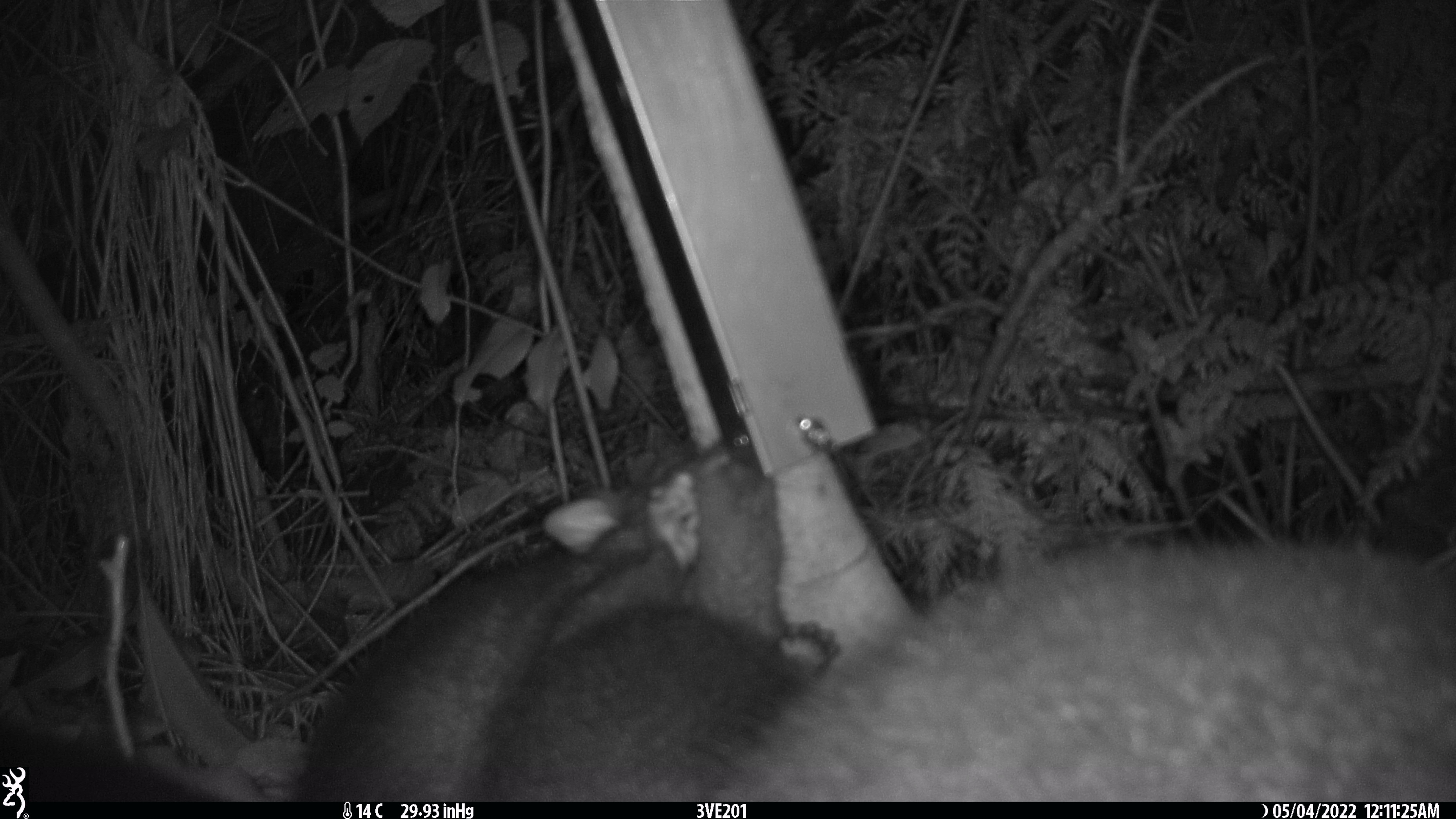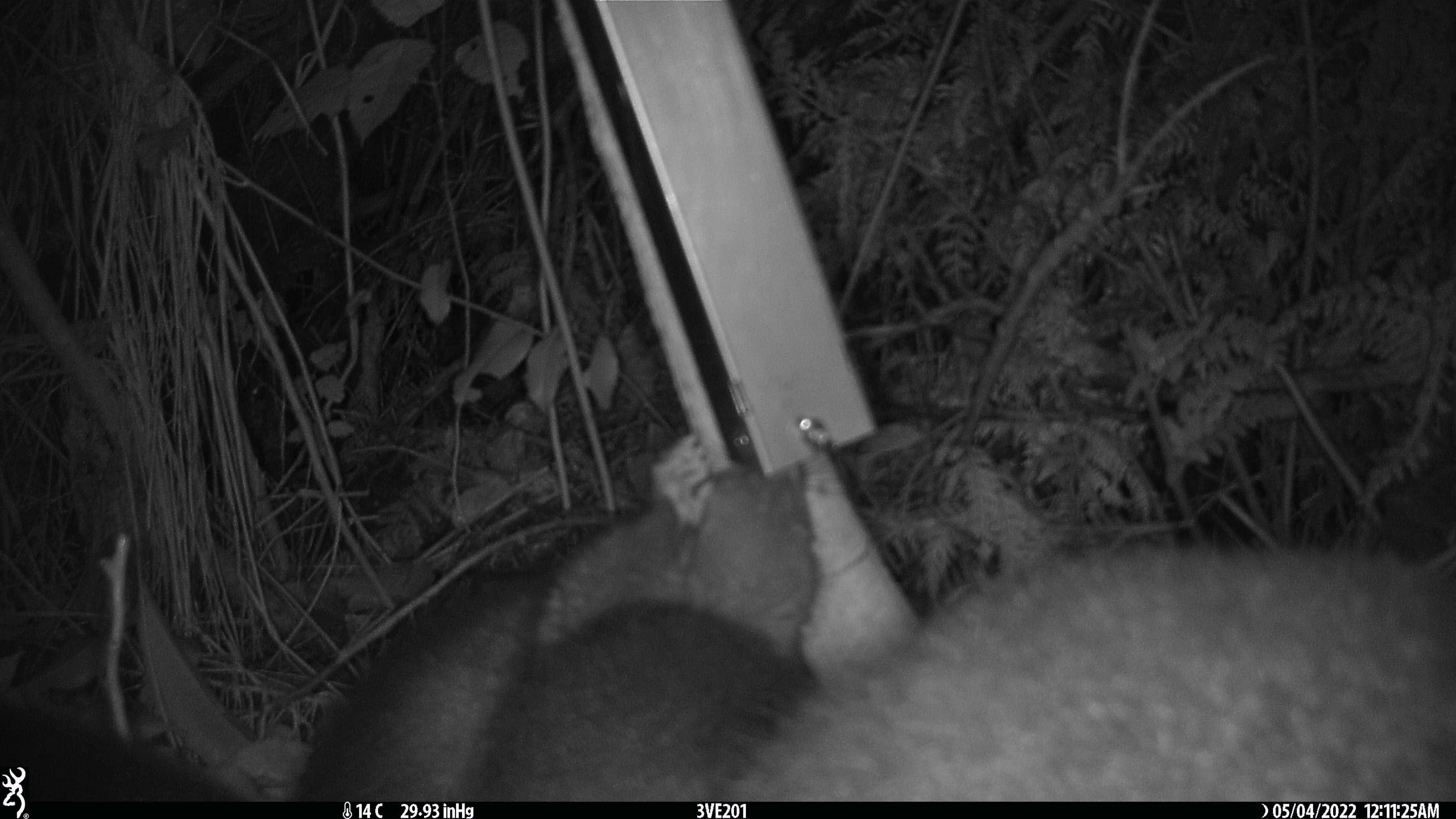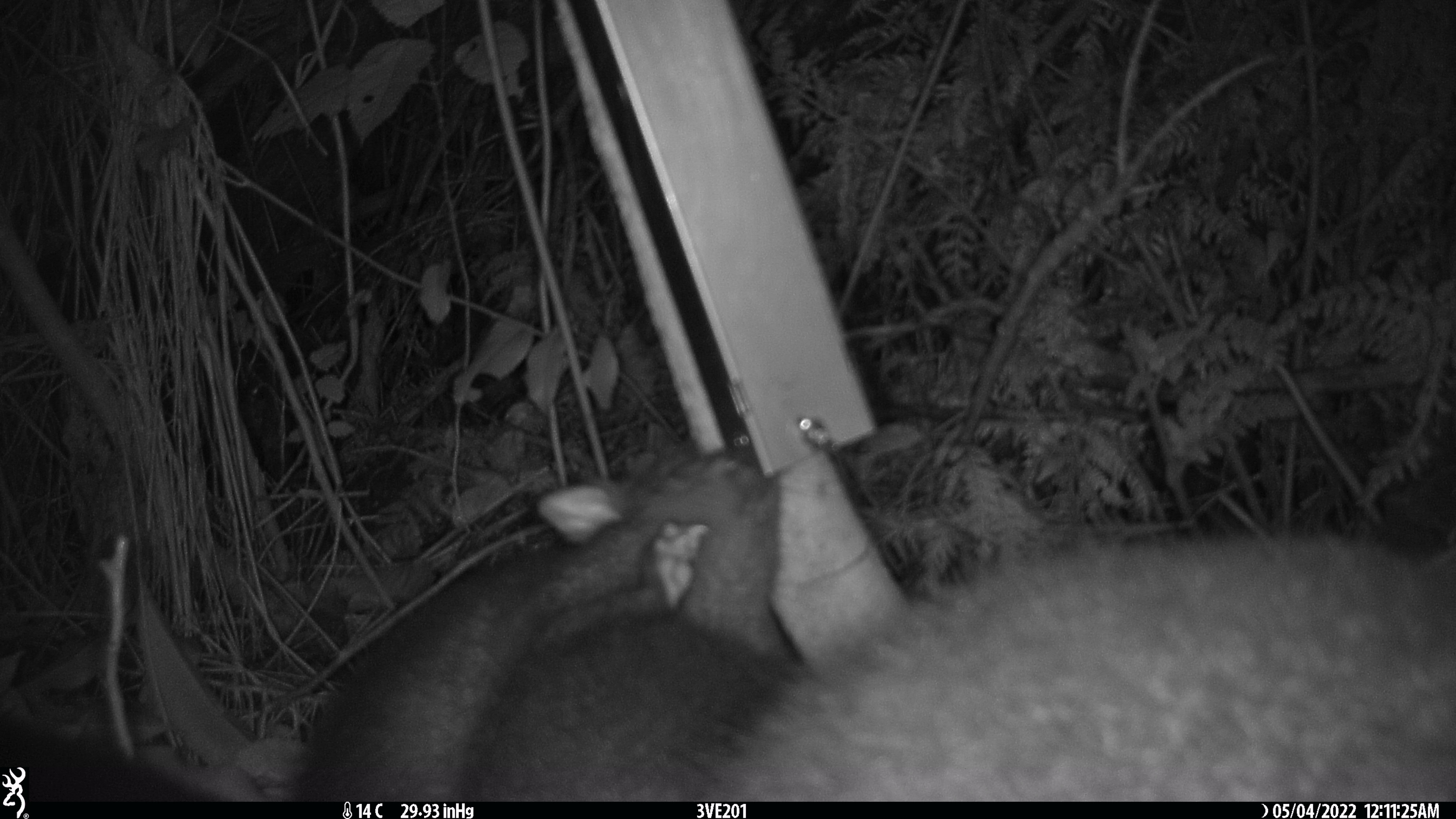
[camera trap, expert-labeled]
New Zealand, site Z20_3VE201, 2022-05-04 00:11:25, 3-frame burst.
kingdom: Animalia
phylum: Chordata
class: Mammalia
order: Diprotodontia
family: Phalangeridae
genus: Trichosurus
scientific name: Trichosurus vulpecula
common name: common brushtail possum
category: possum